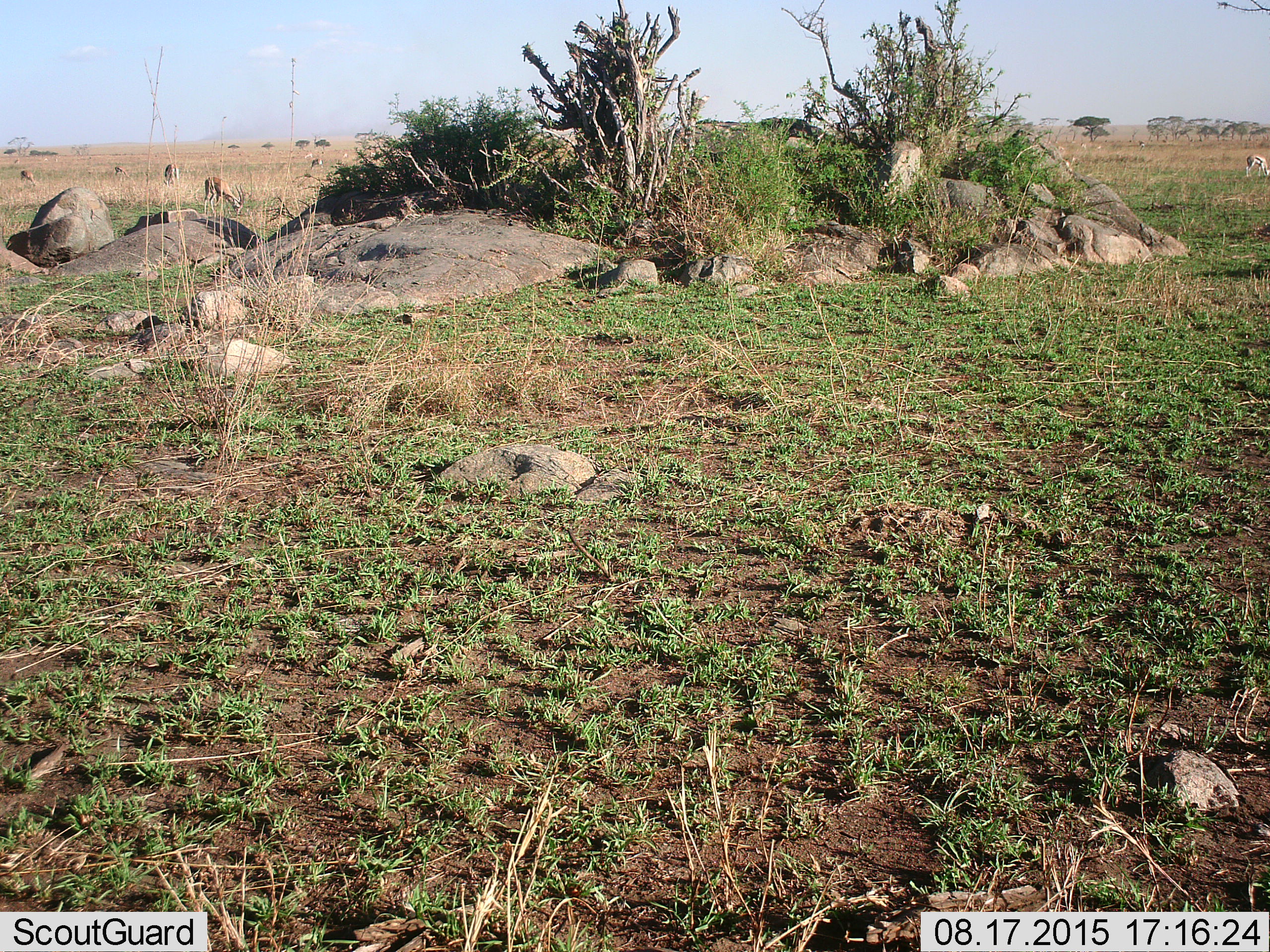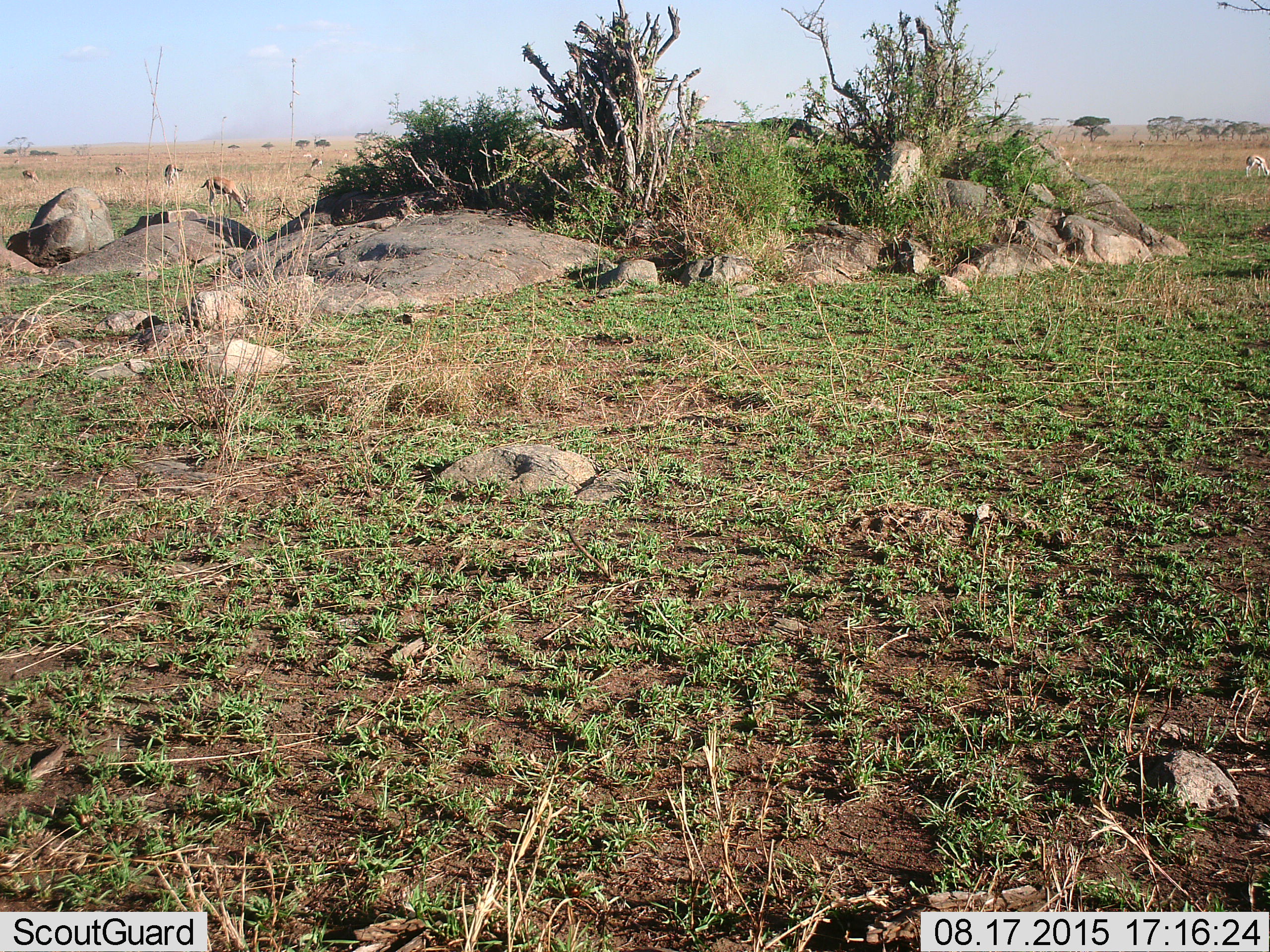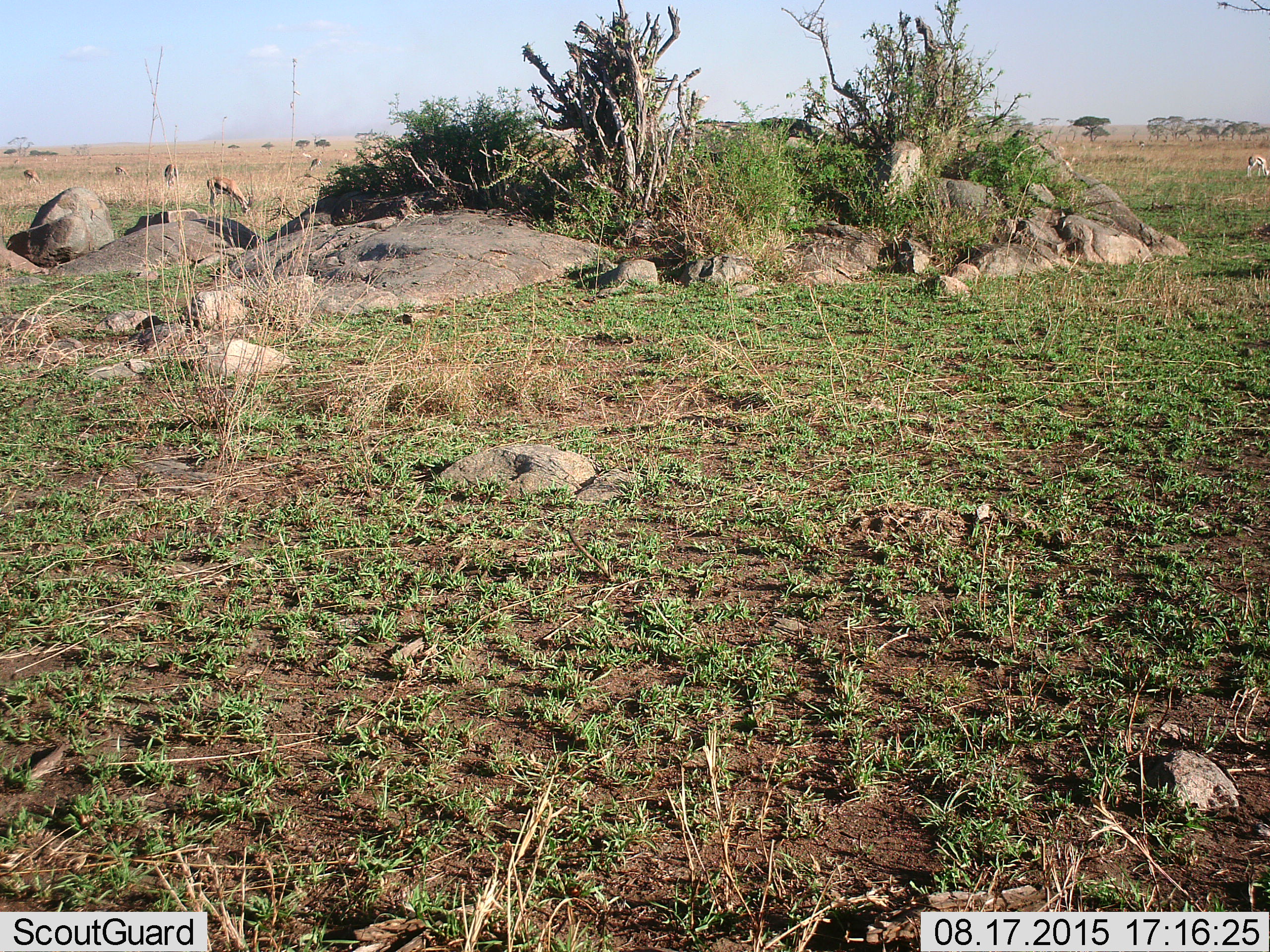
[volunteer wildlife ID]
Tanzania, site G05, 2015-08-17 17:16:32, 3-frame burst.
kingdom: Animalia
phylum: Chordata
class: Mammalia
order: Artiodactyla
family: Bovidae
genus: Eudorcas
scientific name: Eudorcas thomsonii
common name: thomson's gazelle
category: gazellethomsons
Gazellethomsons (thomson's gazelle) (Eudorcas thomsonii), count 6. Behavior (volunteer vote fractions): standing 50%, resting 0%, moving 36%, interacting 0%. Young present (vote fraction): 0%. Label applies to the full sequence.